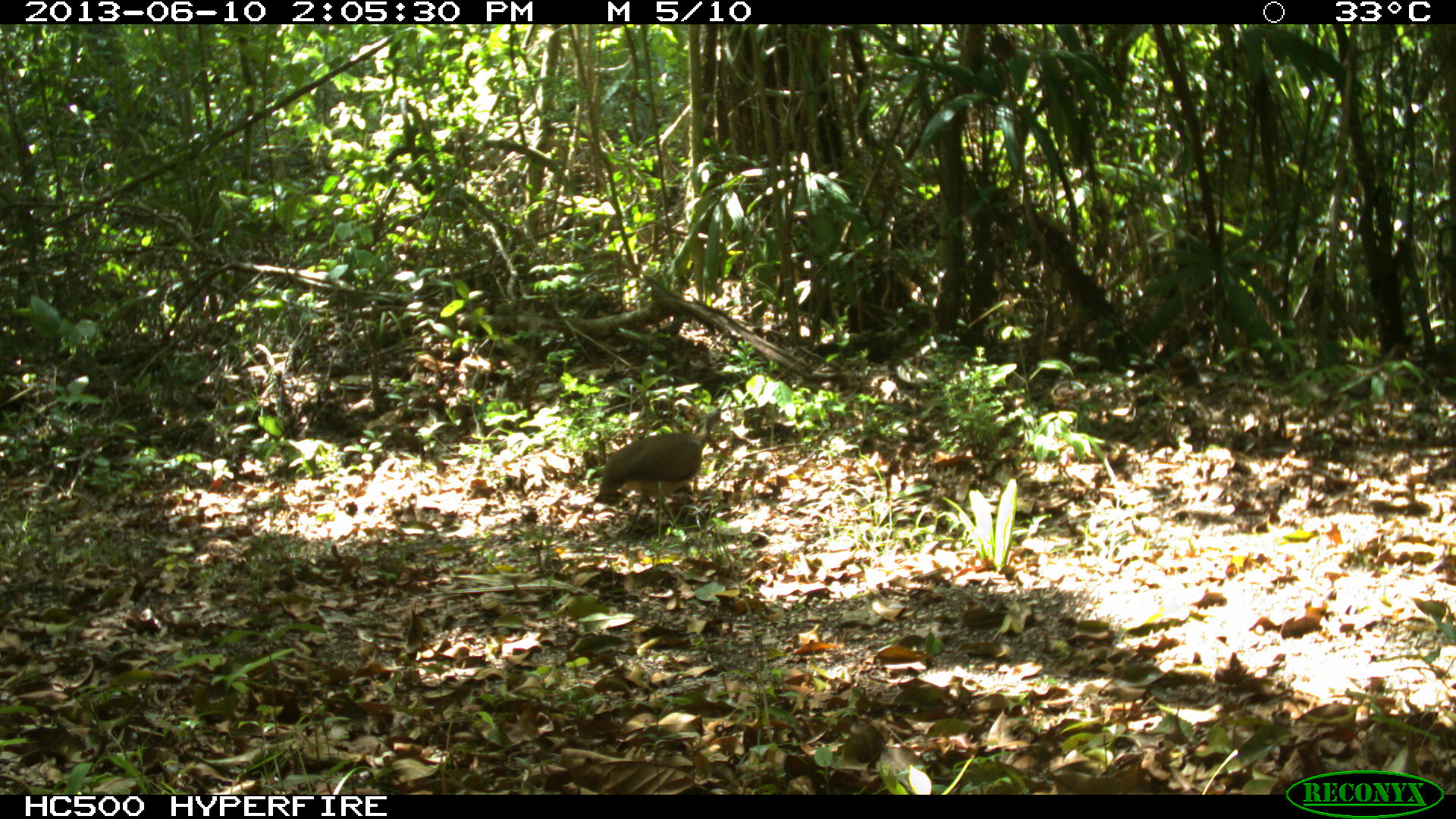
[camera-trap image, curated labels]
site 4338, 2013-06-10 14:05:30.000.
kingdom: Animalia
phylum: Chordata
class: Aves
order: Tinamiformes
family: Tinamidae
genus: Tinamus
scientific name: Tinamus major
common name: great tinamou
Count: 1.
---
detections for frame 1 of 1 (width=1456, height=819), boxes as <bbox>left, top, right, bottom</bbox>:
tinamus major: <bbox>594, 406, 723, 511</bbox>